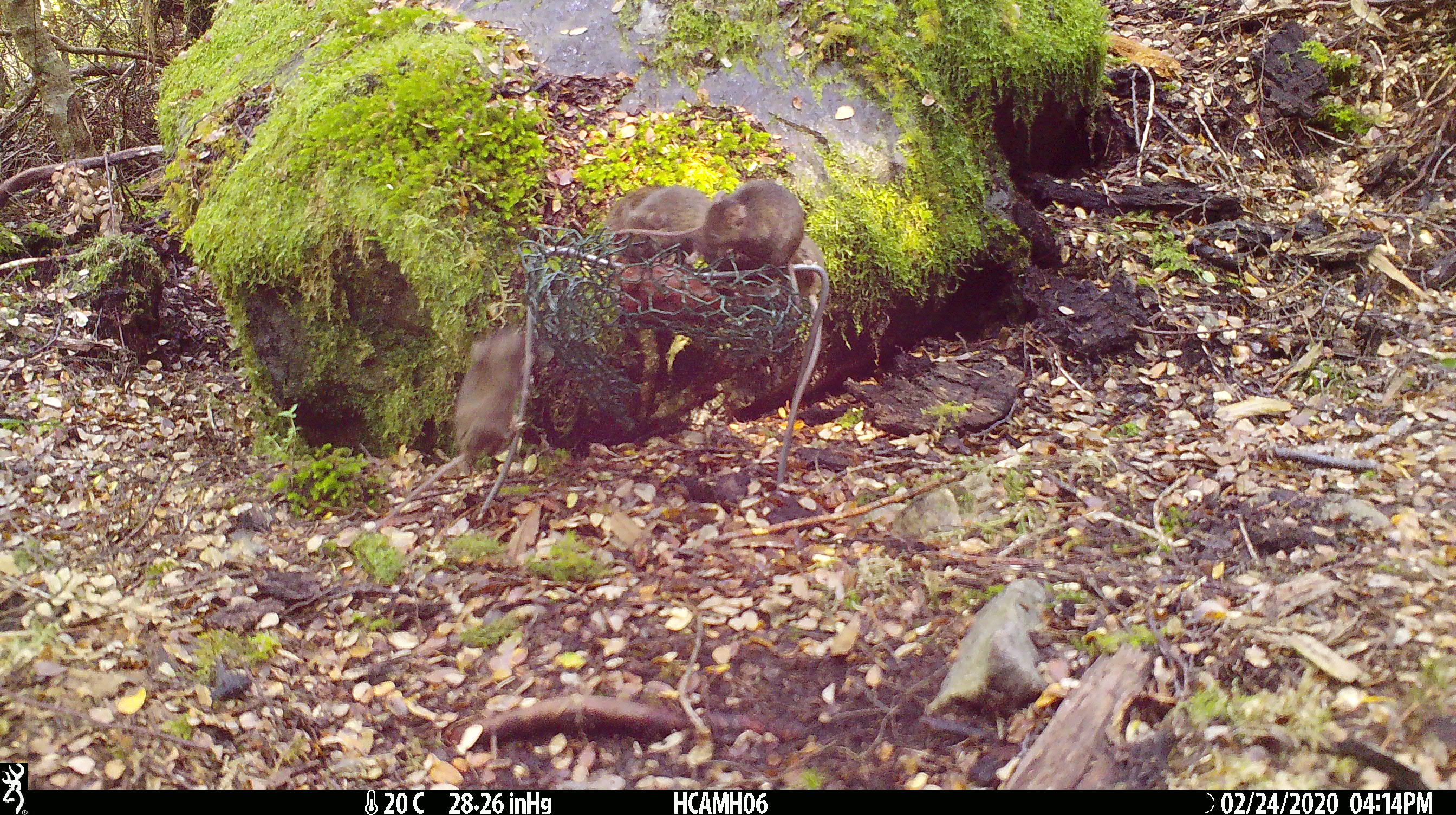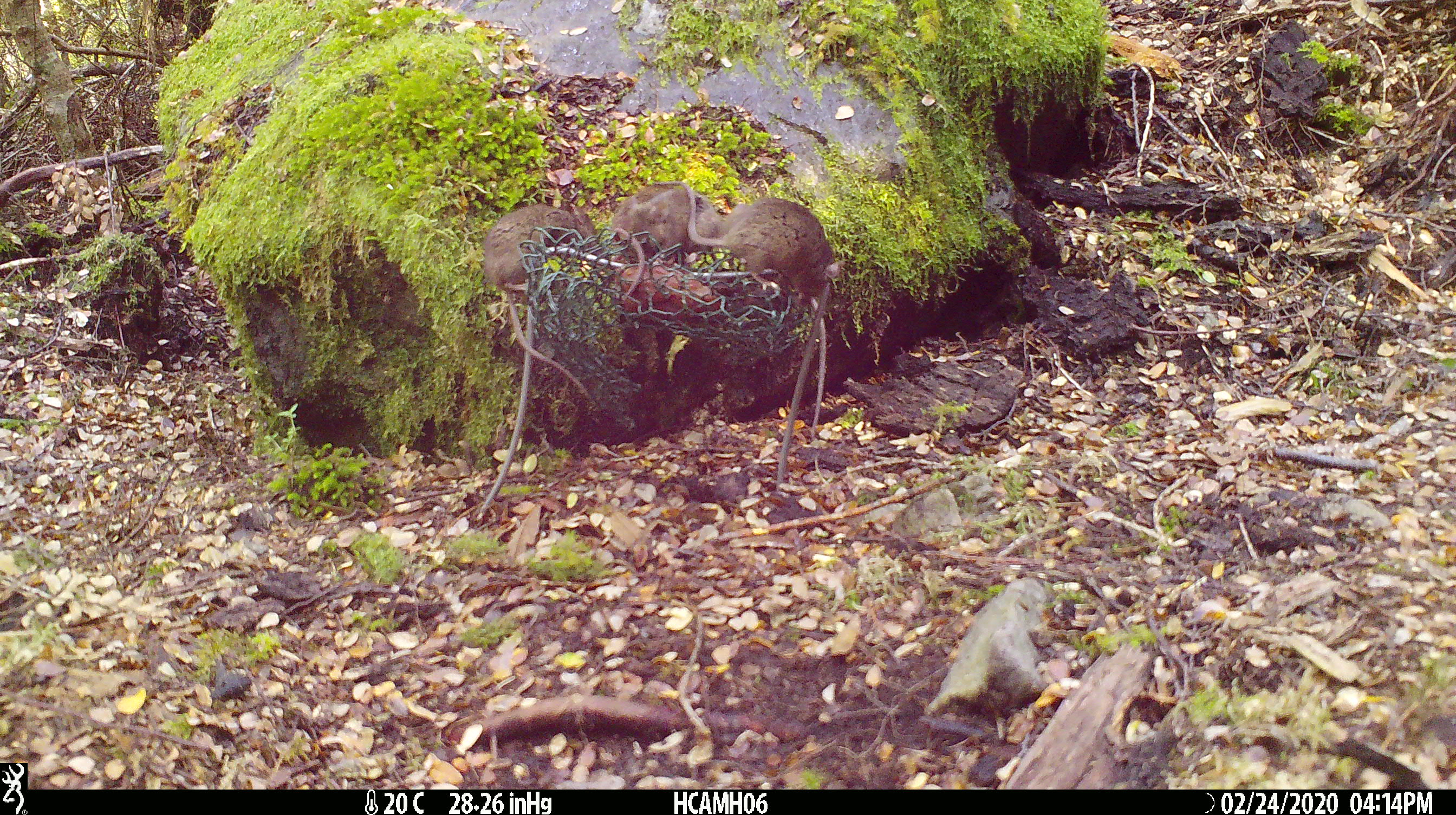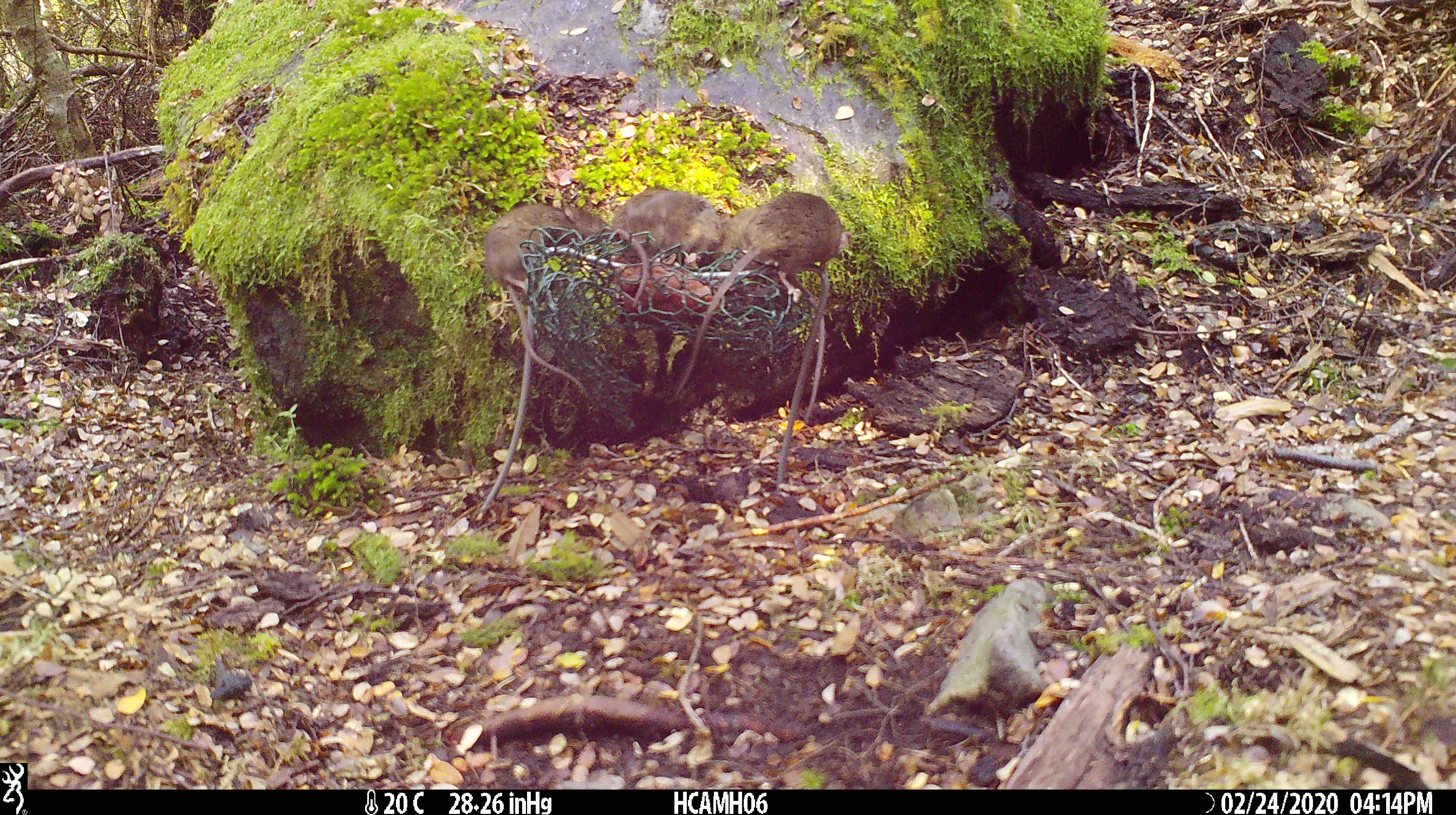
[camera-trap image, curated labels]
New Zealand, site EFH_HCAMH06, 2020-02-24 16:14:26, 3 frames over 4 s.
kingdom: Animalia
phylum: Chordata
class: Mammalia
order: Rodentia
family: Muridae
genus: Mus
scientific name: Mus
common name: mouse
Mouse (Mus).